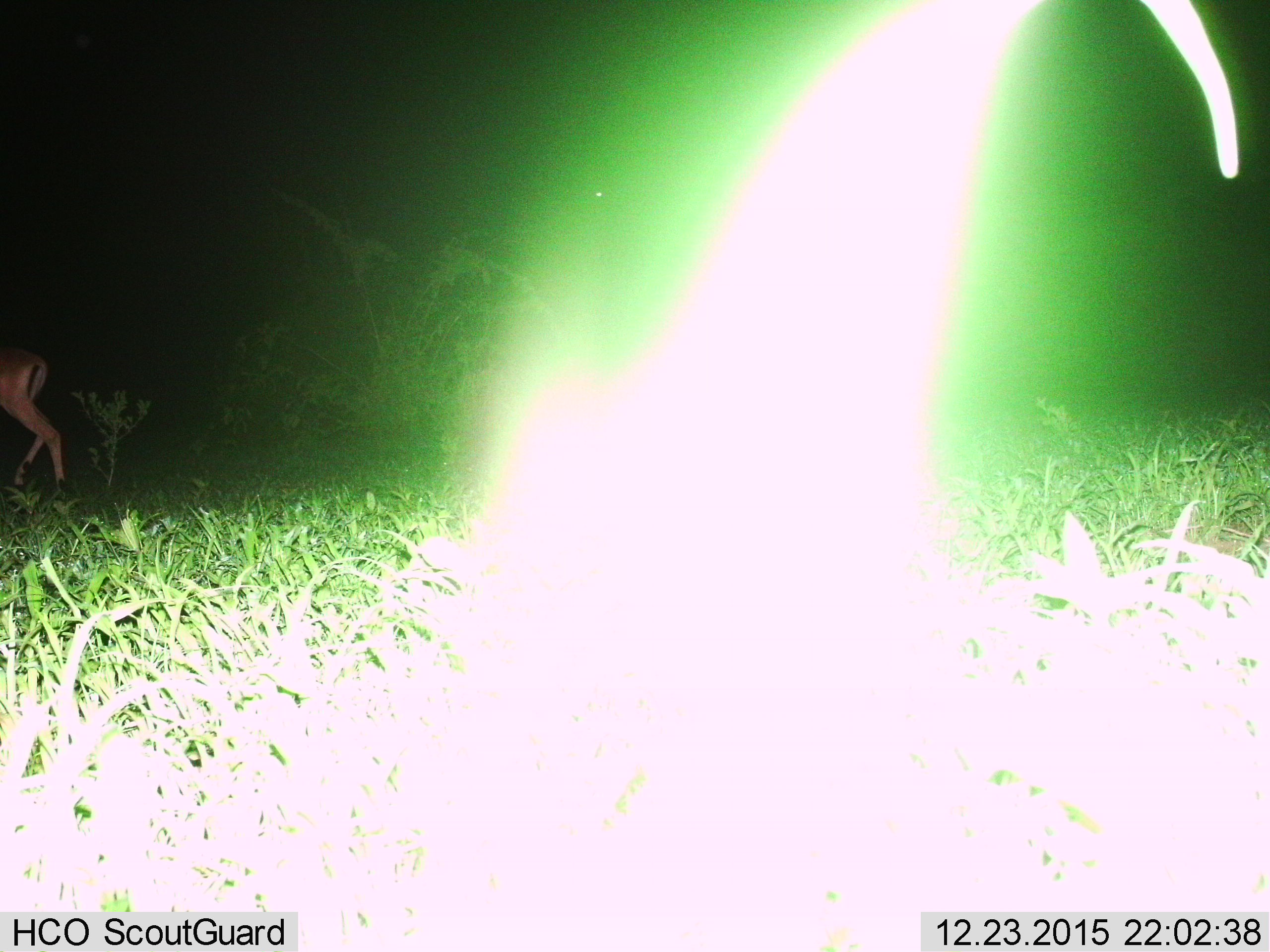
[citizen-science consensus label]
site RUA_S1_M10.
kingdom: Animalia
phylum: Chordata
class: Mammalia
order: Artiodactyla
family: Bovidae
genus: Aepyceros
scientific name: Aepyceros melampus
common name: impala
Impala (Aepyceros melampus), count 1. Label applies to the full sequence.